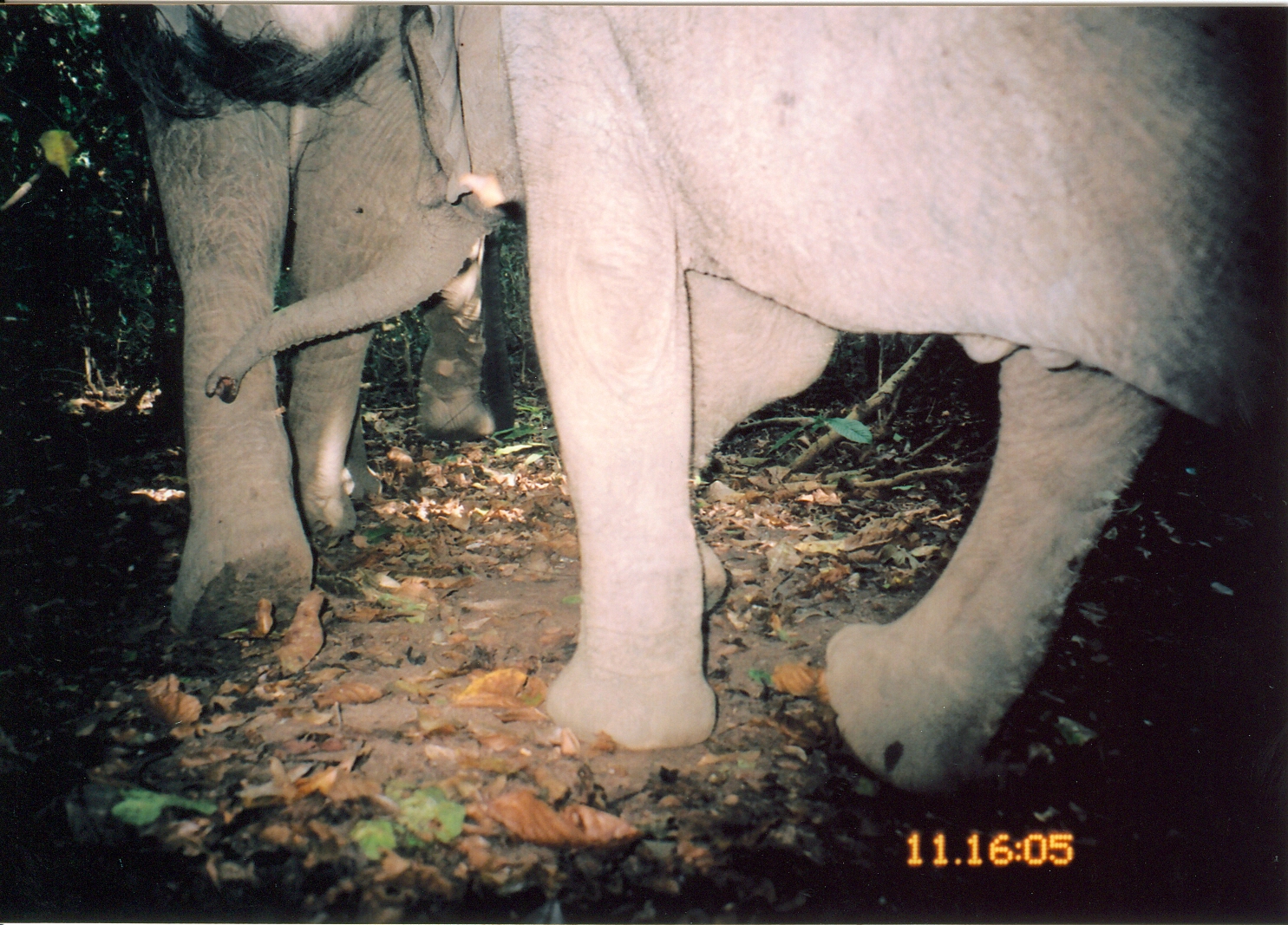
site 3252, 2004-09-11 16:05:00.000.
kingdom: Animalia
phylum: Chordata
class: Mammalia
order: Proboscidea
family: Elephantidae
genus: Loxodonta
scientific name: Loxodonta africana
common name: african bush elephant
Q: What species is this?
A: Loxodonta africana (african bush elephant).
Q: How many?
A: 2.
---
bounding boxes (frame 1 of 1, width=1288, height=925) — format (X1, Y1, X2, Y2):
loxodonta africana: (205, 1, 1288, 800); (98, 2, 519, 641)